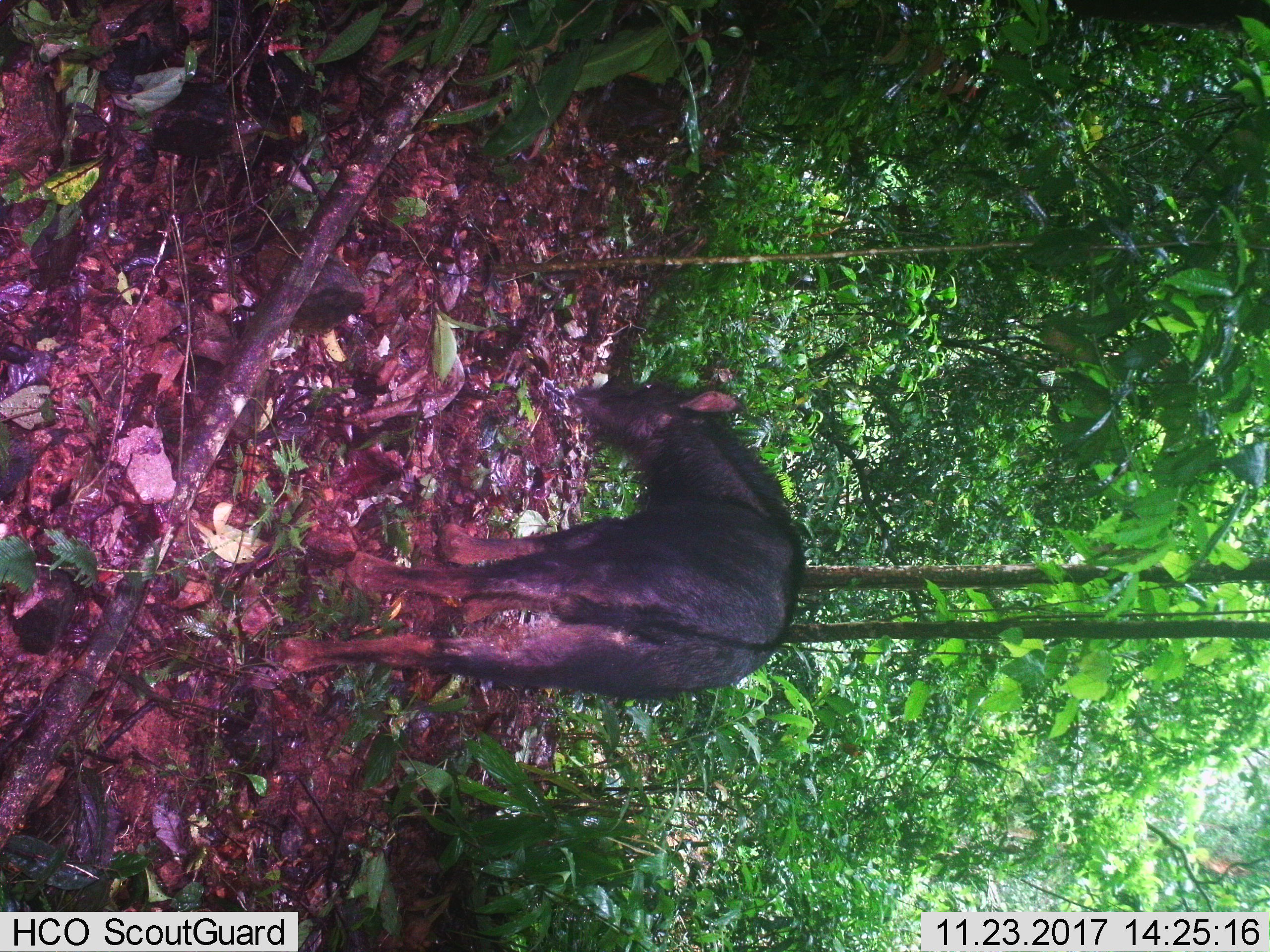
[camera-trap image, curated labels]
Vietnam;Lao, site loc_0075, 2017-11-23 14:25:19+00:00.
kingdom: Animalia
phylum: Chordata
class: Mammalia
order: Artiodactyla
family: Bovidae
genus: Capricornis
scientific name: Capricornis sumatraensis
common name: chinese serow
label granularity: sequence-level